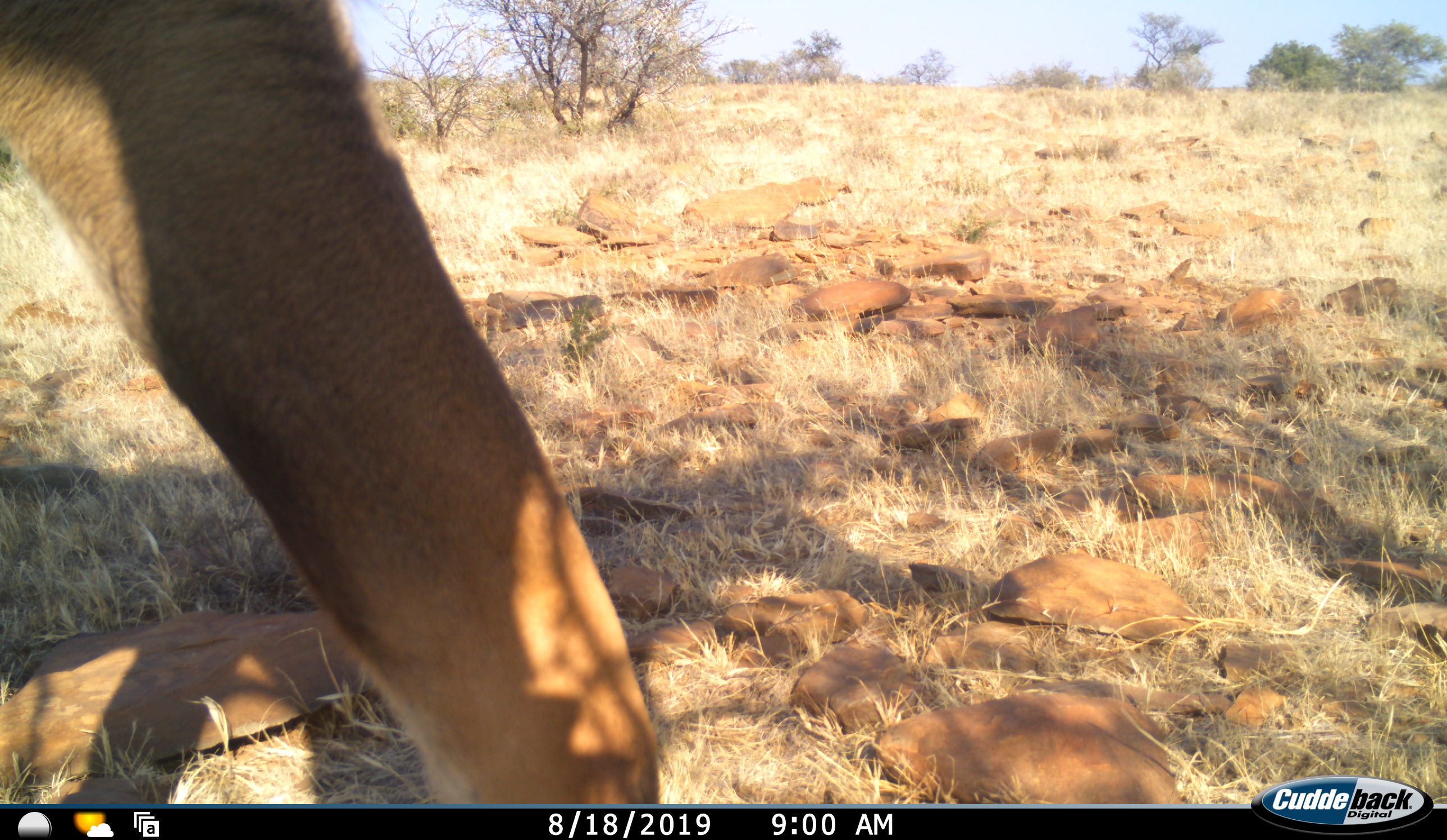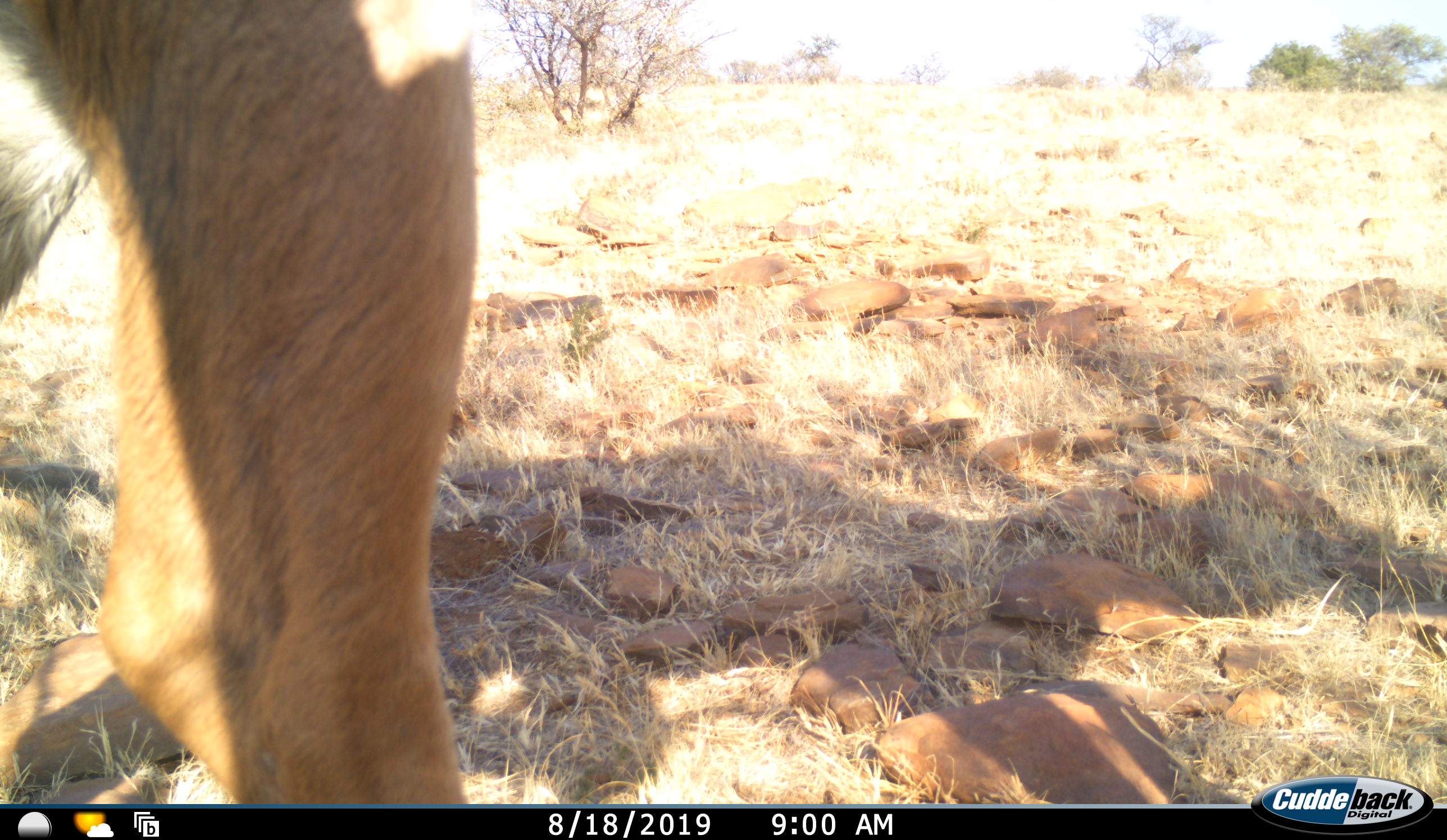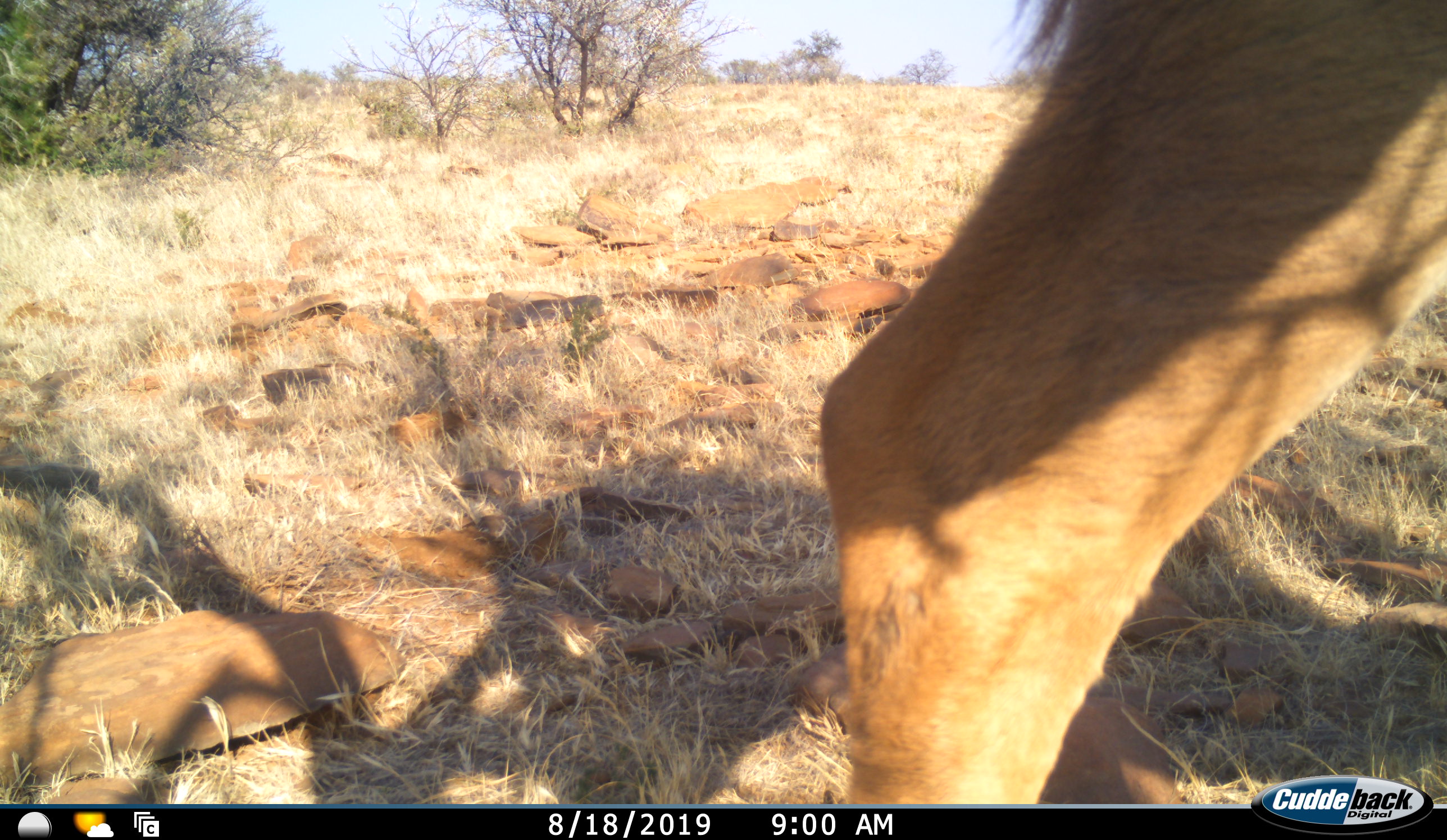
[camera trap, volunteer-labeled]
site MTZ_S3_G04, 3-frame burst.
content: unidentified animal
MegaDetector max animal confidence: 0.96